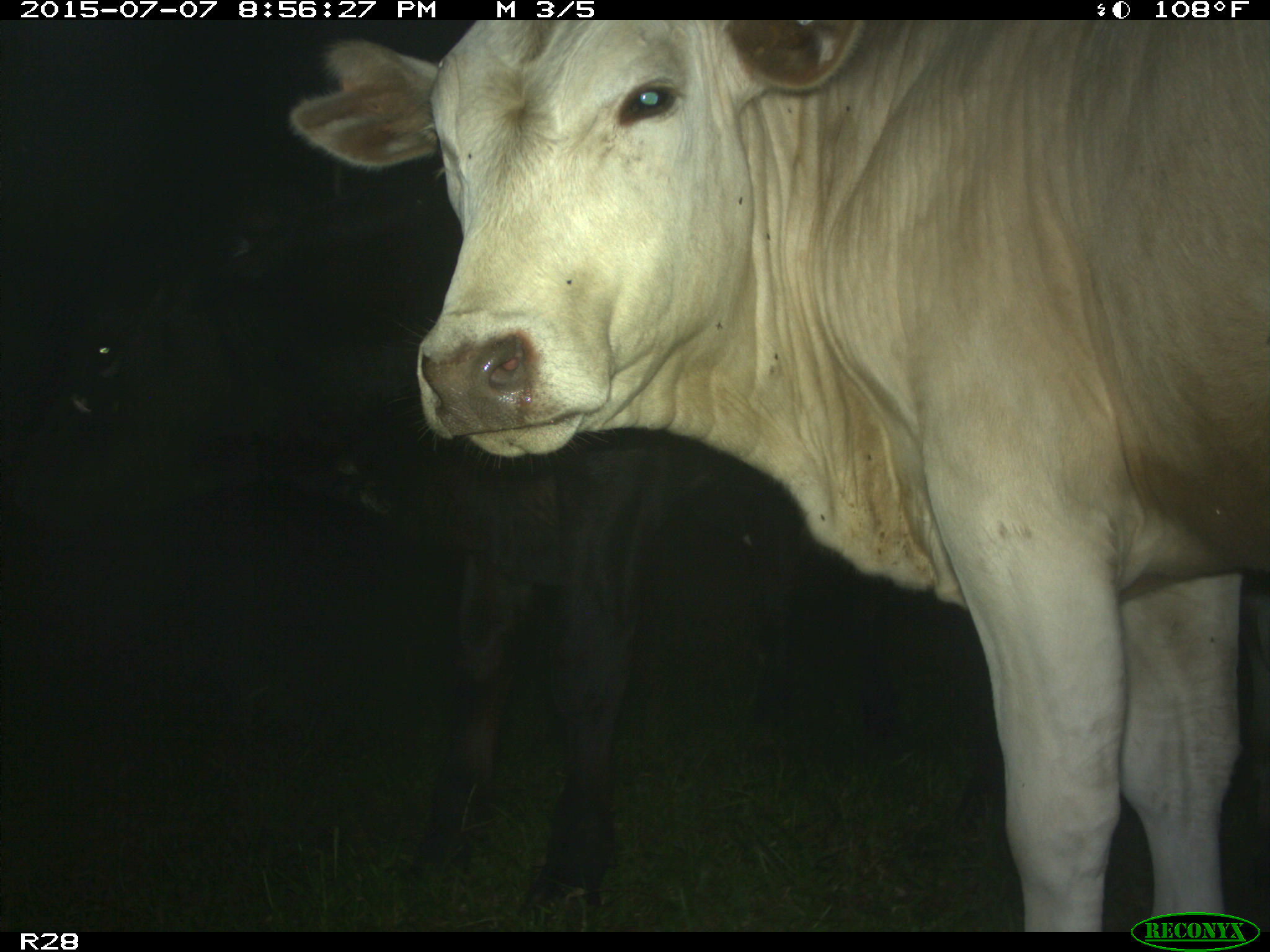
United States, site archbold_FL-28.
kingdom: Animalia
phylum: Chordata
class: Mammalia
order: Artiodactyla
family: Bovidae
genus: Bos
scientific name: Bos taurus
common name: domestic cow